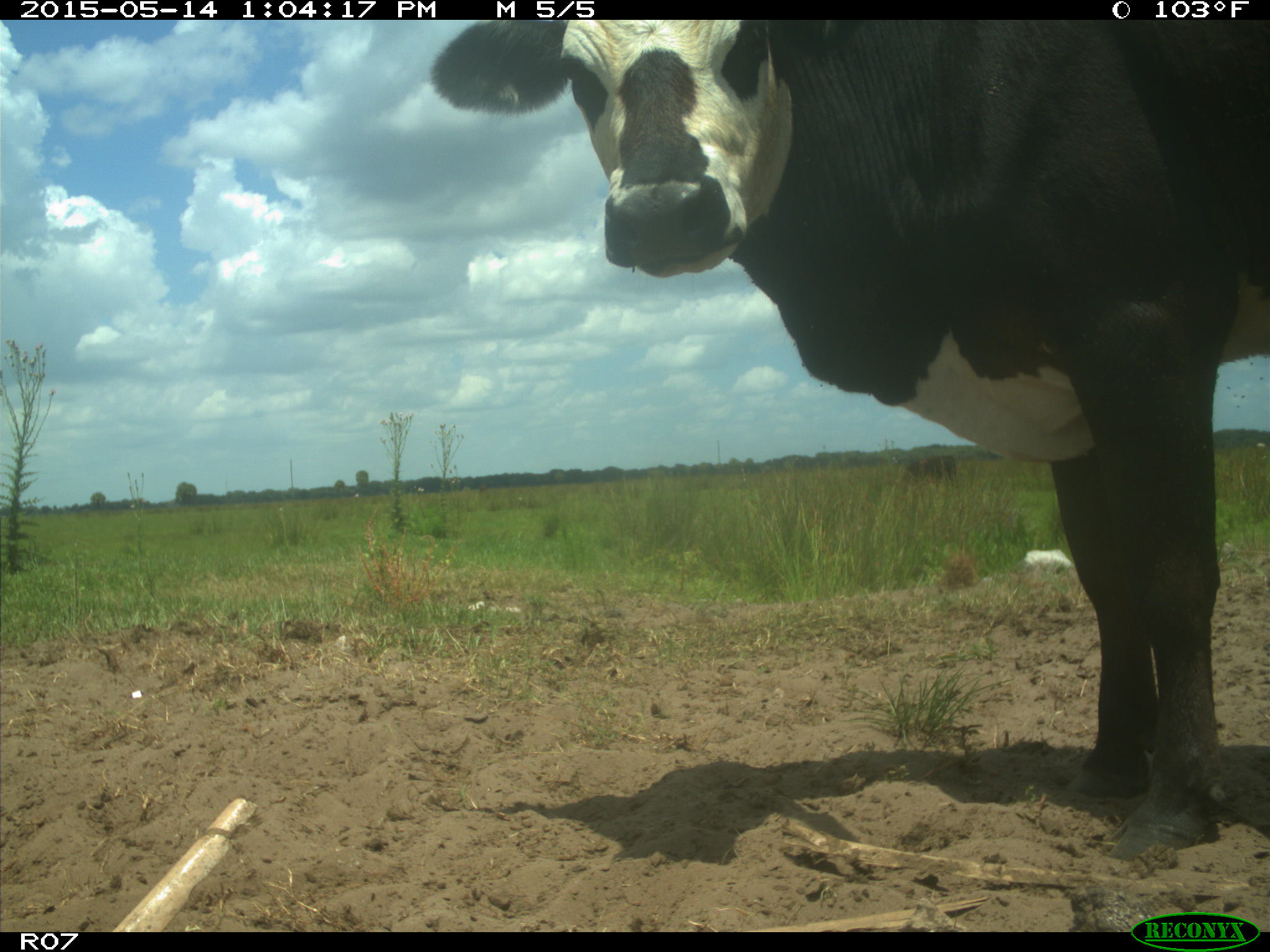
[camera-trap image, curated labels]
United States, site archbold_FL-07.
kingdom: Animalia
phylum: Chordata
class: Mammalia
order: Artiodactyla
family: Bovidae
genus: Bos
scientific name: Bos taurus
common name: domestic cow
Bos taurus (domestic cow).